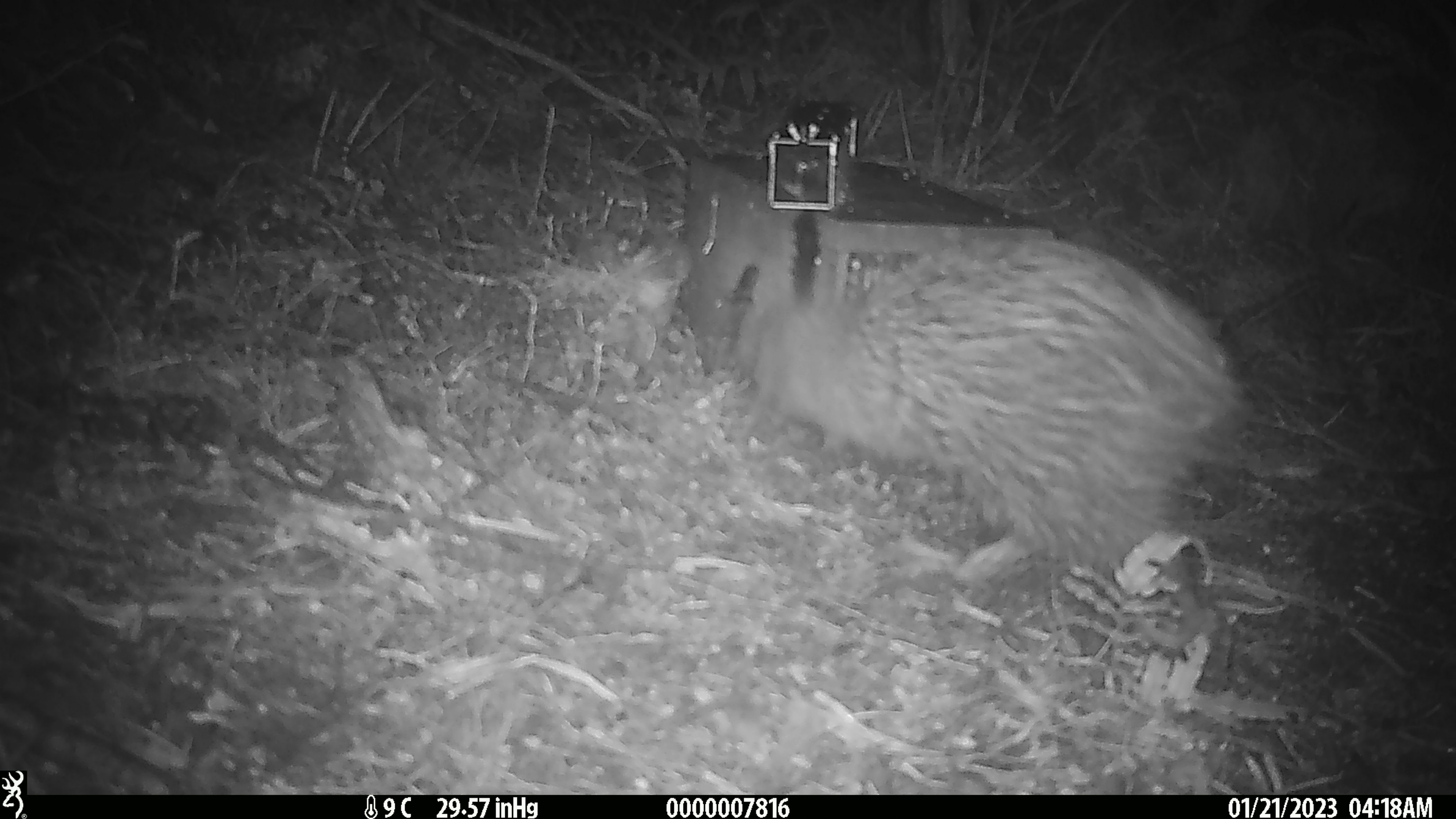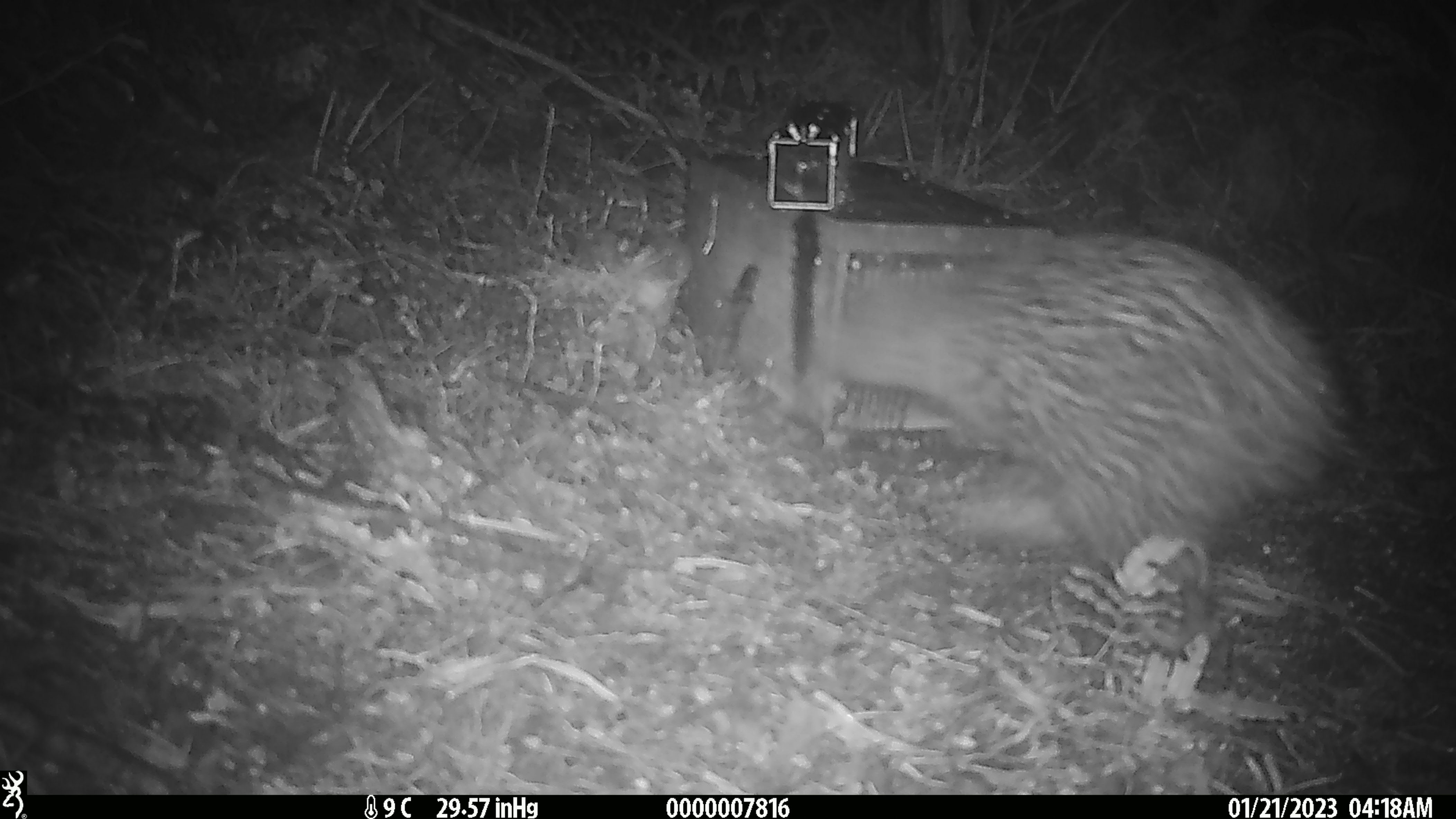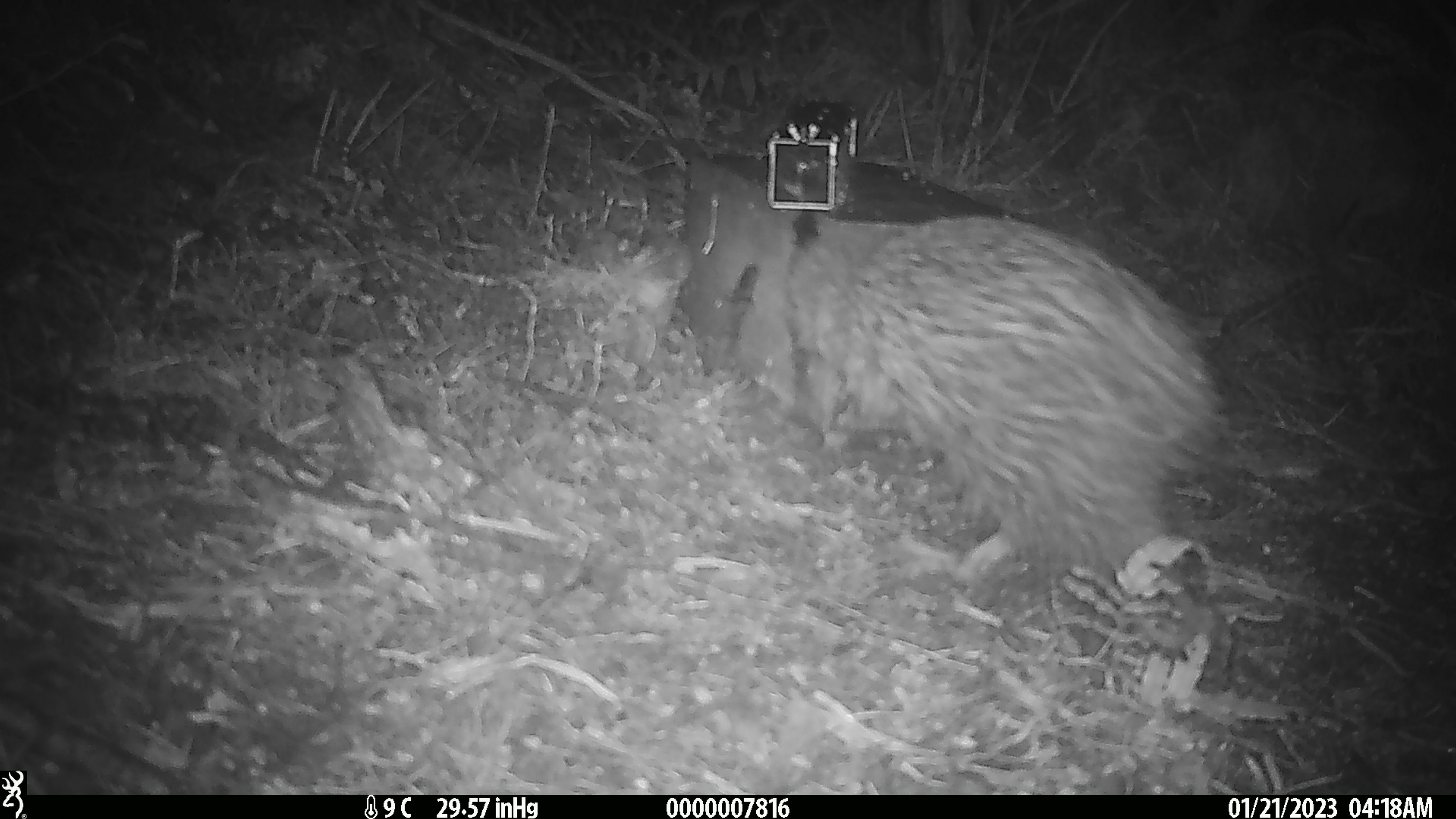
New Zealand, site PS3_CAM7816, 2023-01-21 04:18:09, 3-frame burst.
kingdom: Animalia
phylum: Chordata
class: Aves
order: Apterygiformes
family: Apterygidae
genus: Apteryx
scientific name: Apteryx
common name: kiwi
Kiwi (Apteryx).